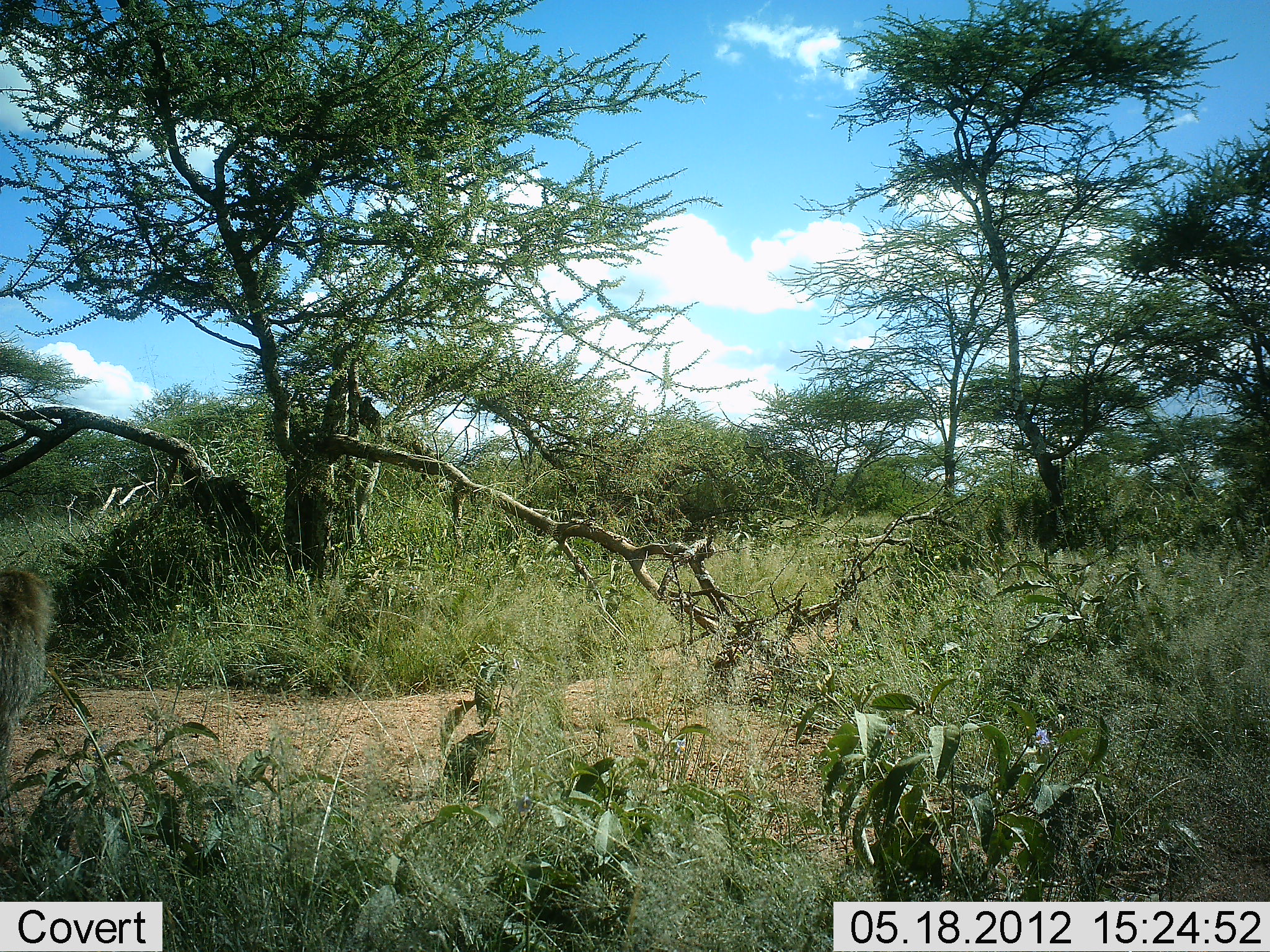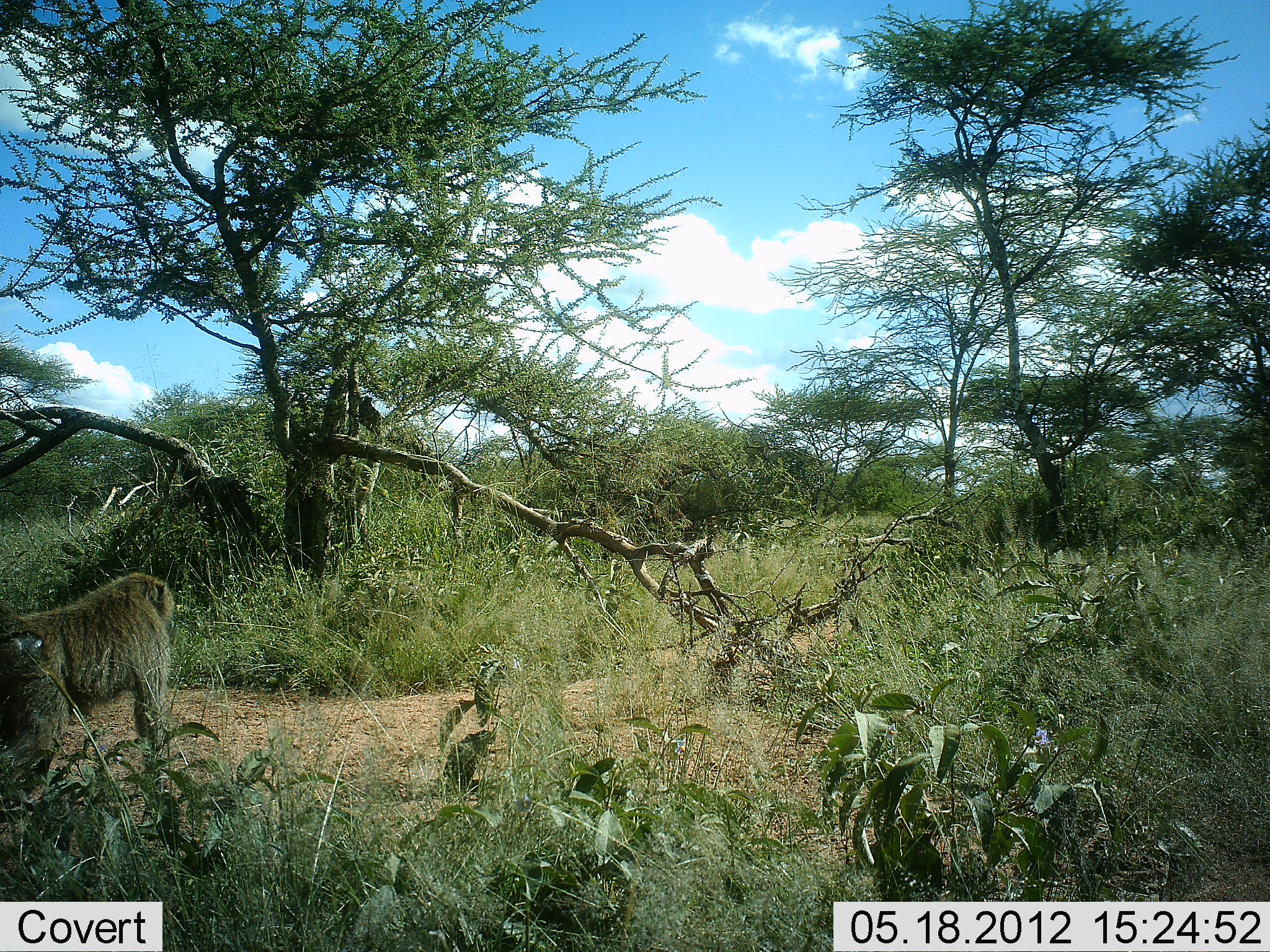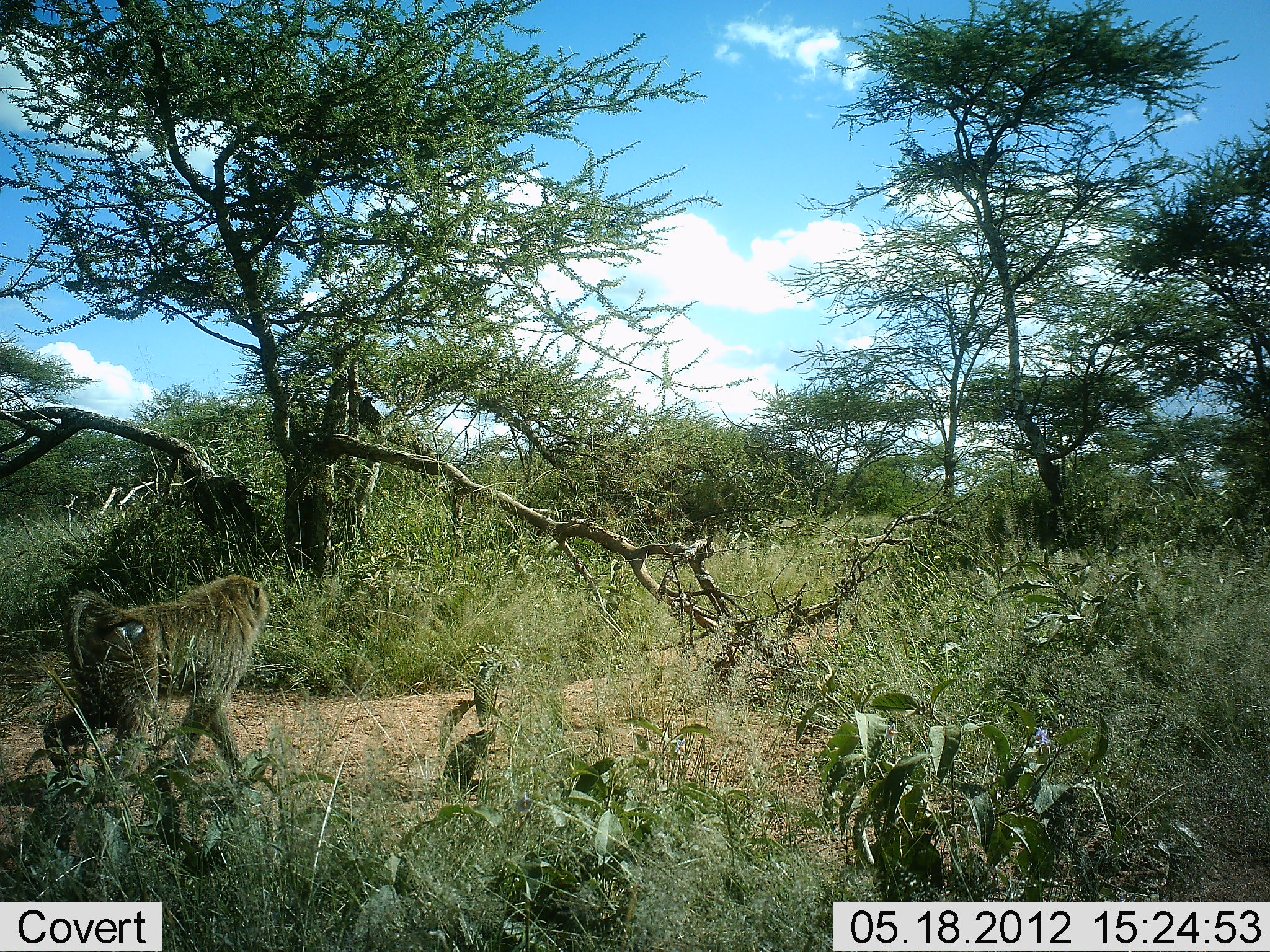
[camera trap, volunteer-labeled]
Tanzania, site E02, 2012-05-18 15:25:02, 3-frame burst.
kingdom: Animalia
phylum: Chordata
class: Mammalia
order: Primates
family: Cercopithecidae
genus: Papio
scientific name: Papio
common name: baboon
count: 1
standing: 0%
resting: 0%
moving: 100%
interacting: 0%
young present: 0%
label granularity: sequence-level